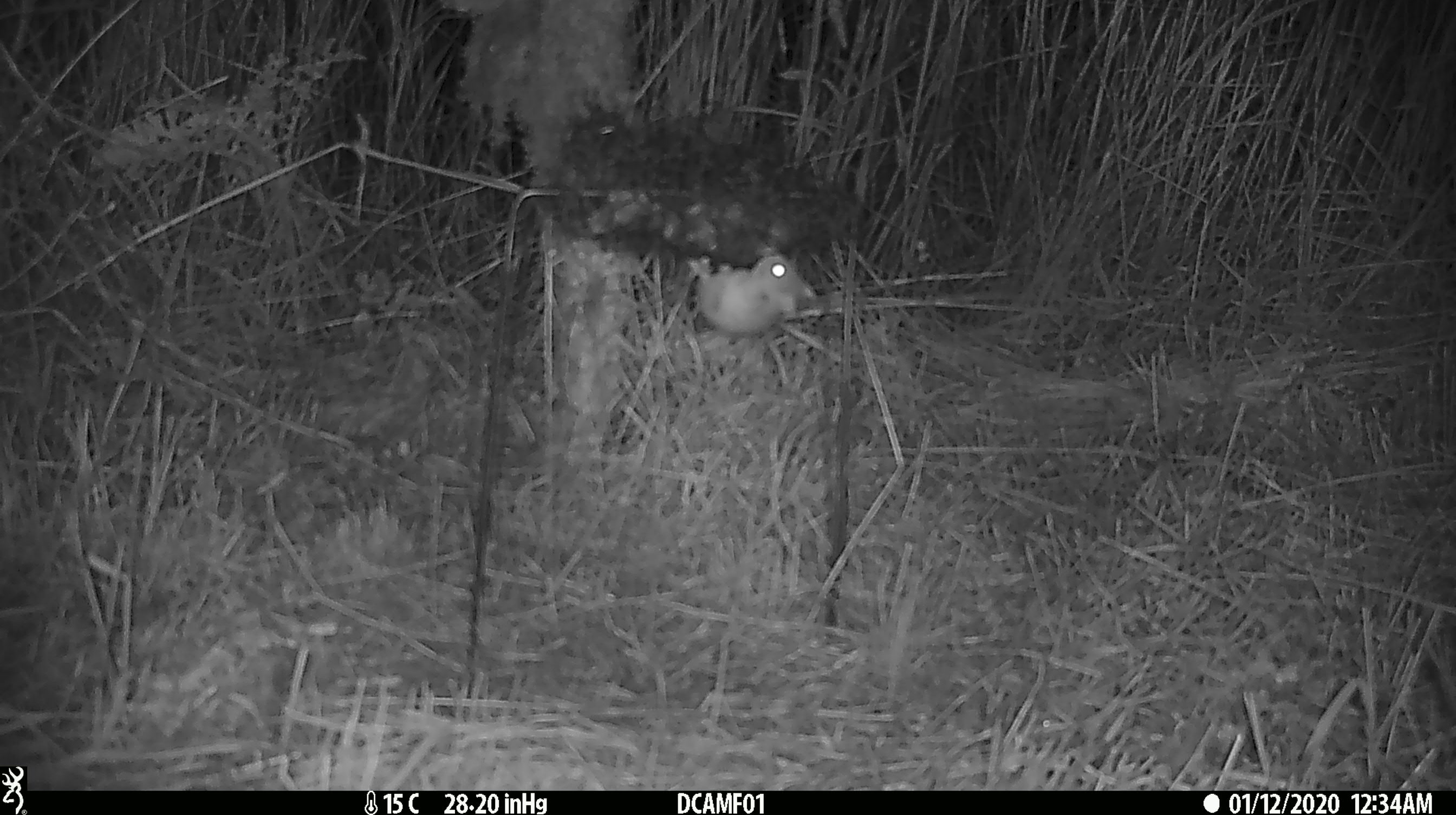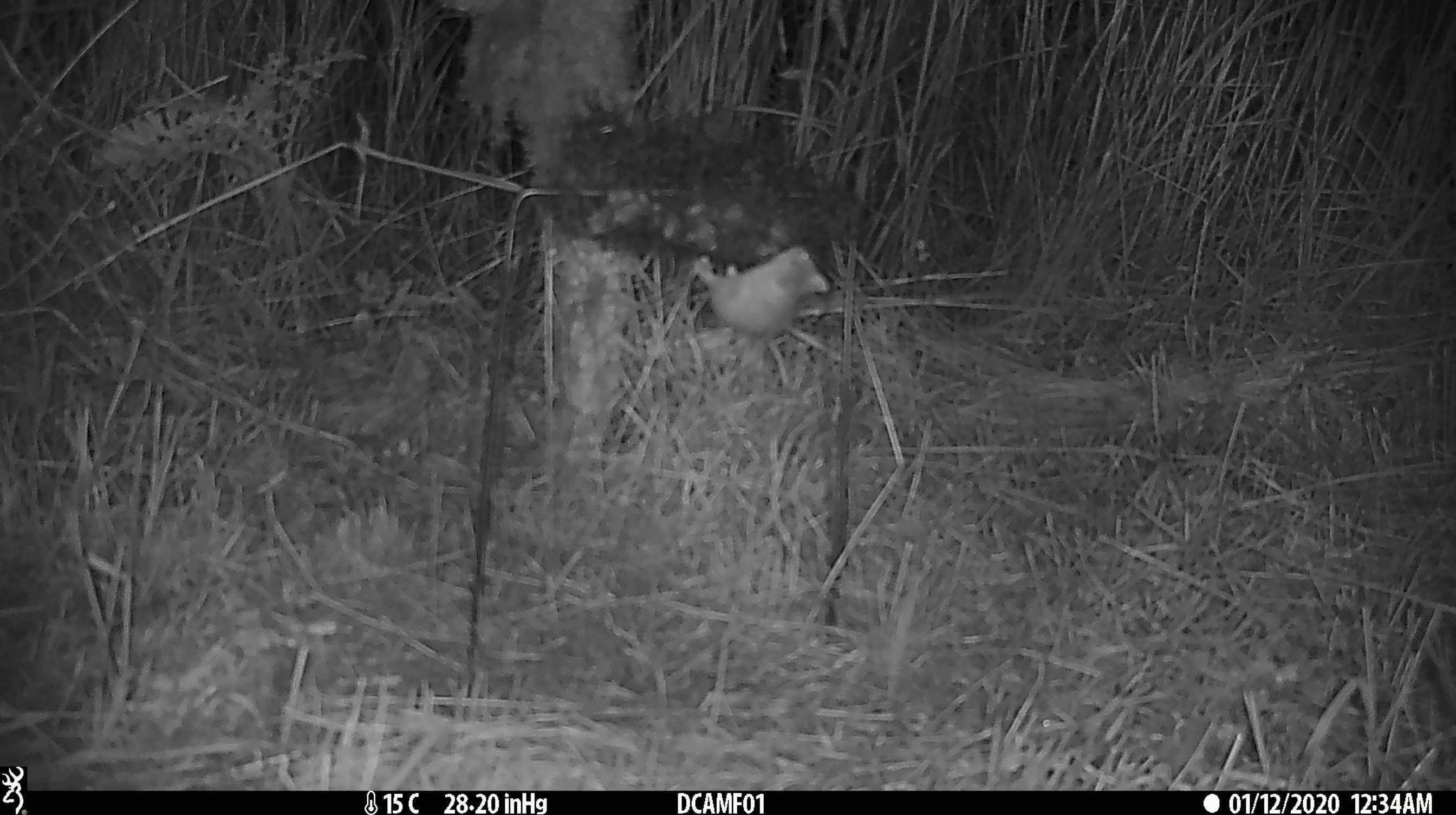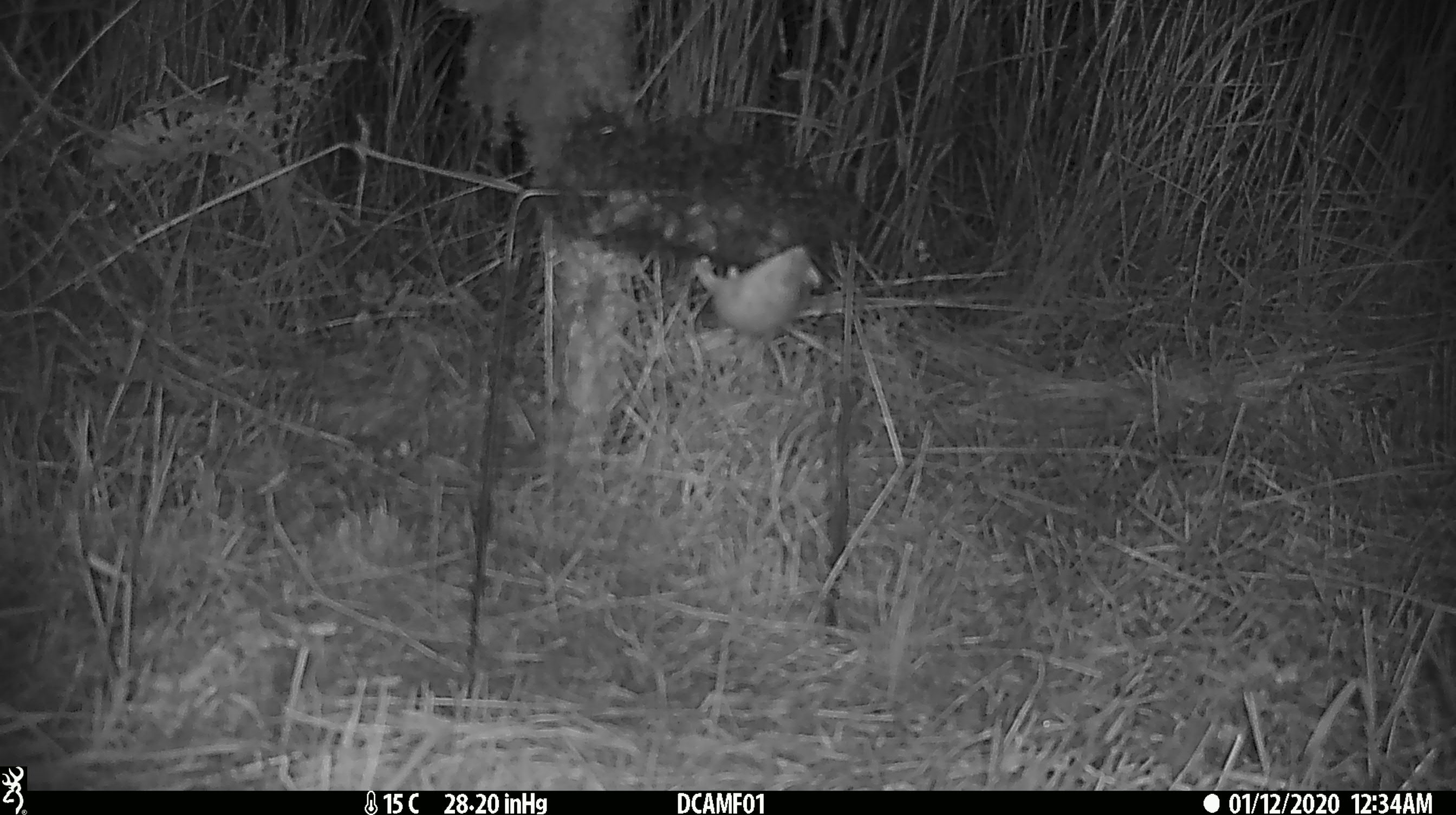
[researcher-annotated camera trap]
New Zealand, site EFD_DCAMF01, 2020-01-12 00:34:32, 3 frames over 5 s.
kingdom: Animalia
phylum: Chordata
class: Mammalia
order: Rodentia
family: Muridae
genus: Mus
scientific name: Mus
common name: mouse